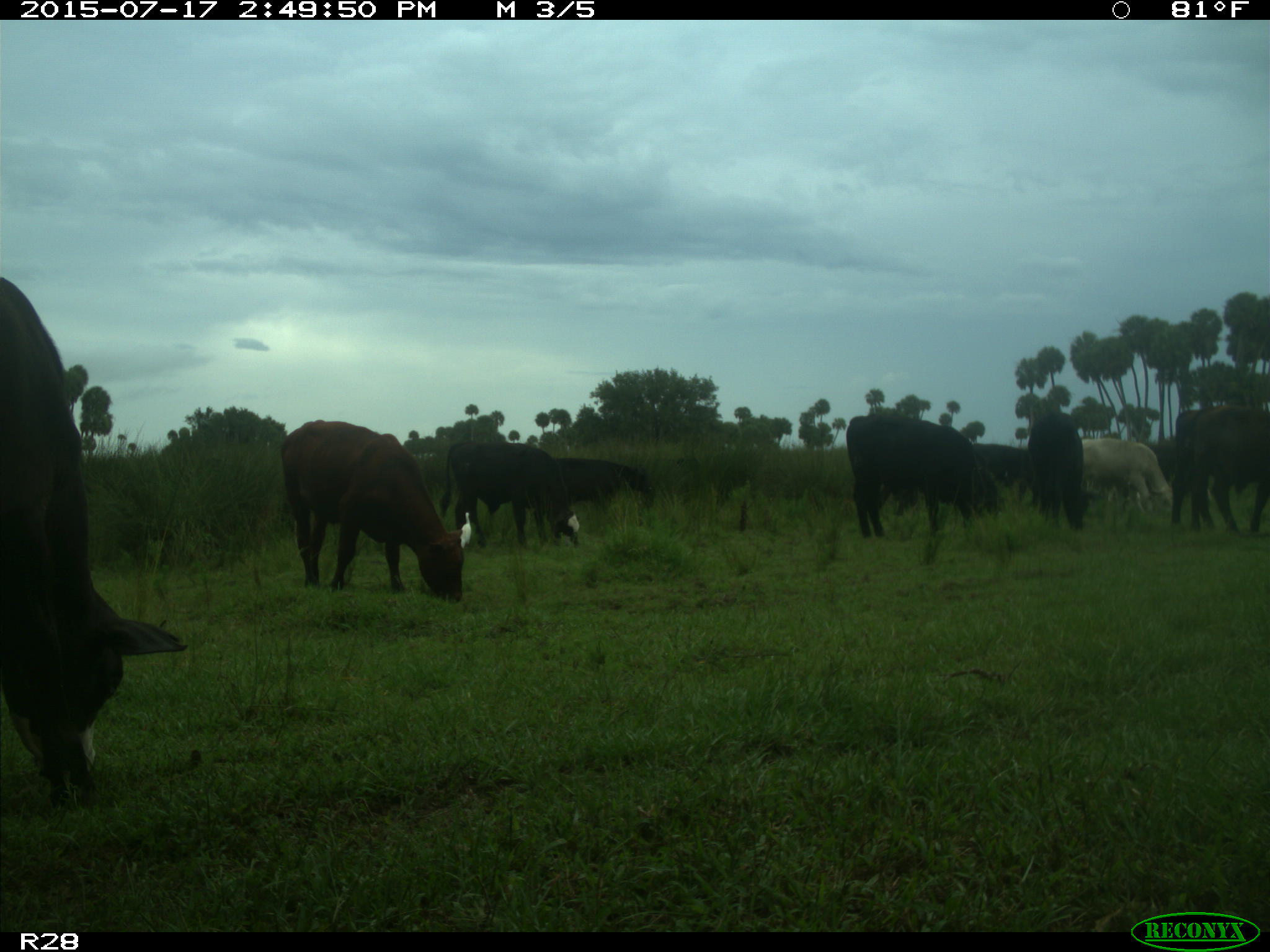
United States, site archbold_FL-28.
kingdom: Animalia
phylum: Chordata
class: Mammalia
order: Artiodactyla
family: Bovidae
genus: Bos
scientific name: Bos taurus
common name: domestic cow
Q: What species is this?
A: Bos taurus (domestic cow).